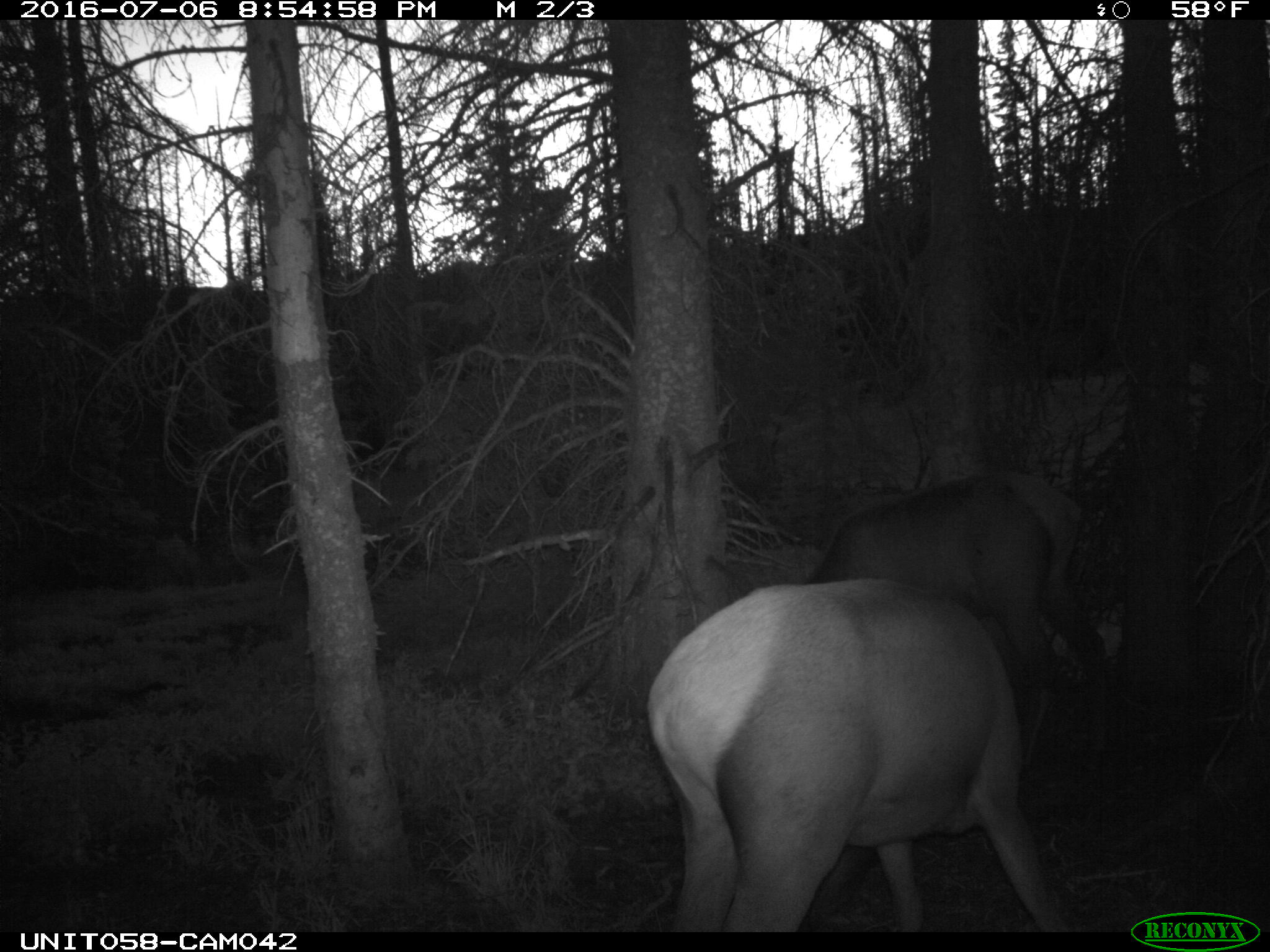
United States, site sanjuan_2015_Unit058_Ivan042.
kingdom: Animalia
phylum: Chordata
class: Mammalia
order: Artiodactyla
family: Cervidae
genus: Cervus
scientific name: Cervus elaphus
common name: red deer